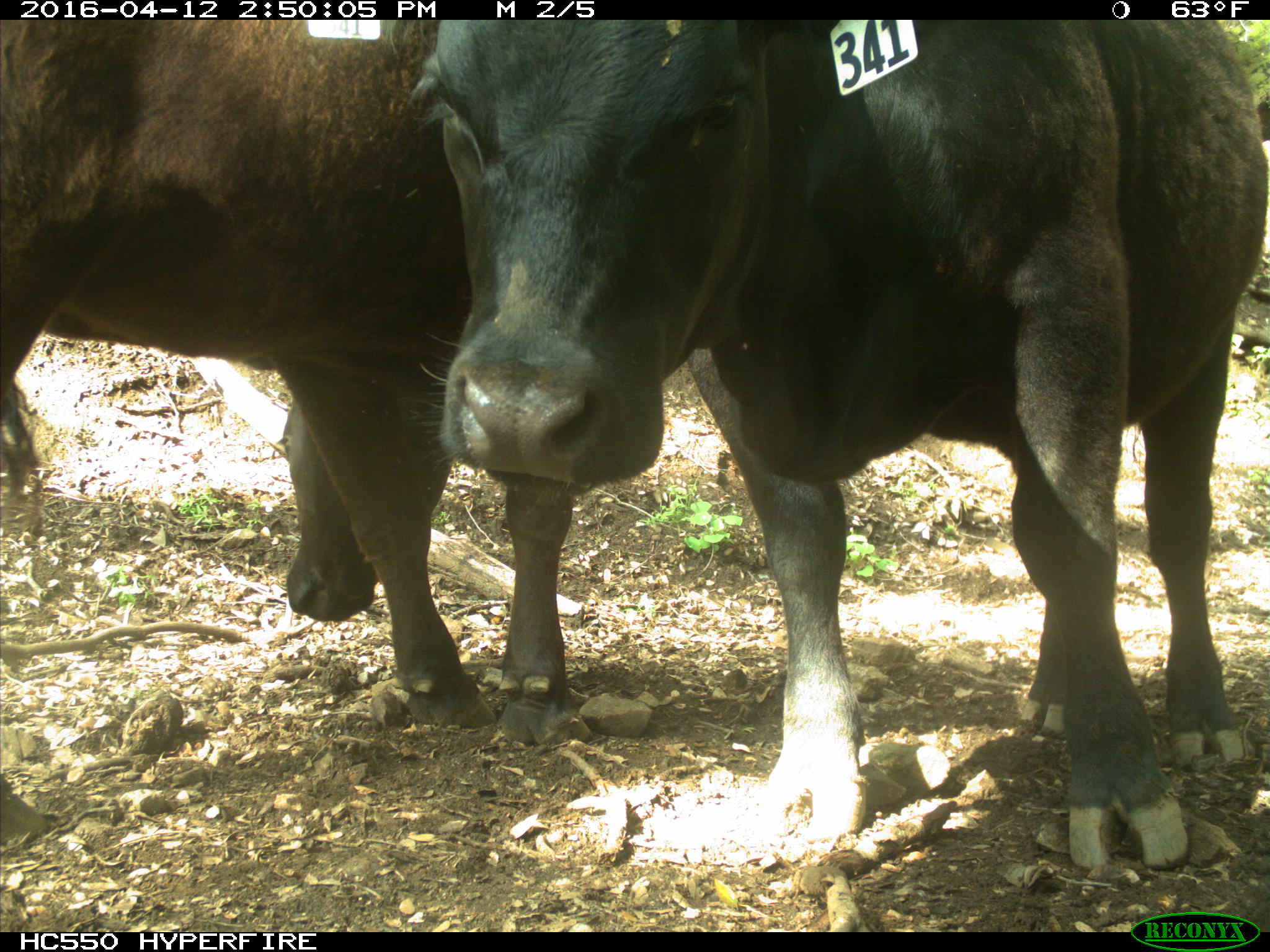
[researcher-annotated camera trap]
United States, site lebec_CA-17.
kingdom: Animalia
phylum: Chordata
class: Mammalia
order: Artiodactyla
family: Bovidae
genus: Bos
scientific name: Bos taurus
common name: domestic cow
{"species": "Bos taurus (domestic cow)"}